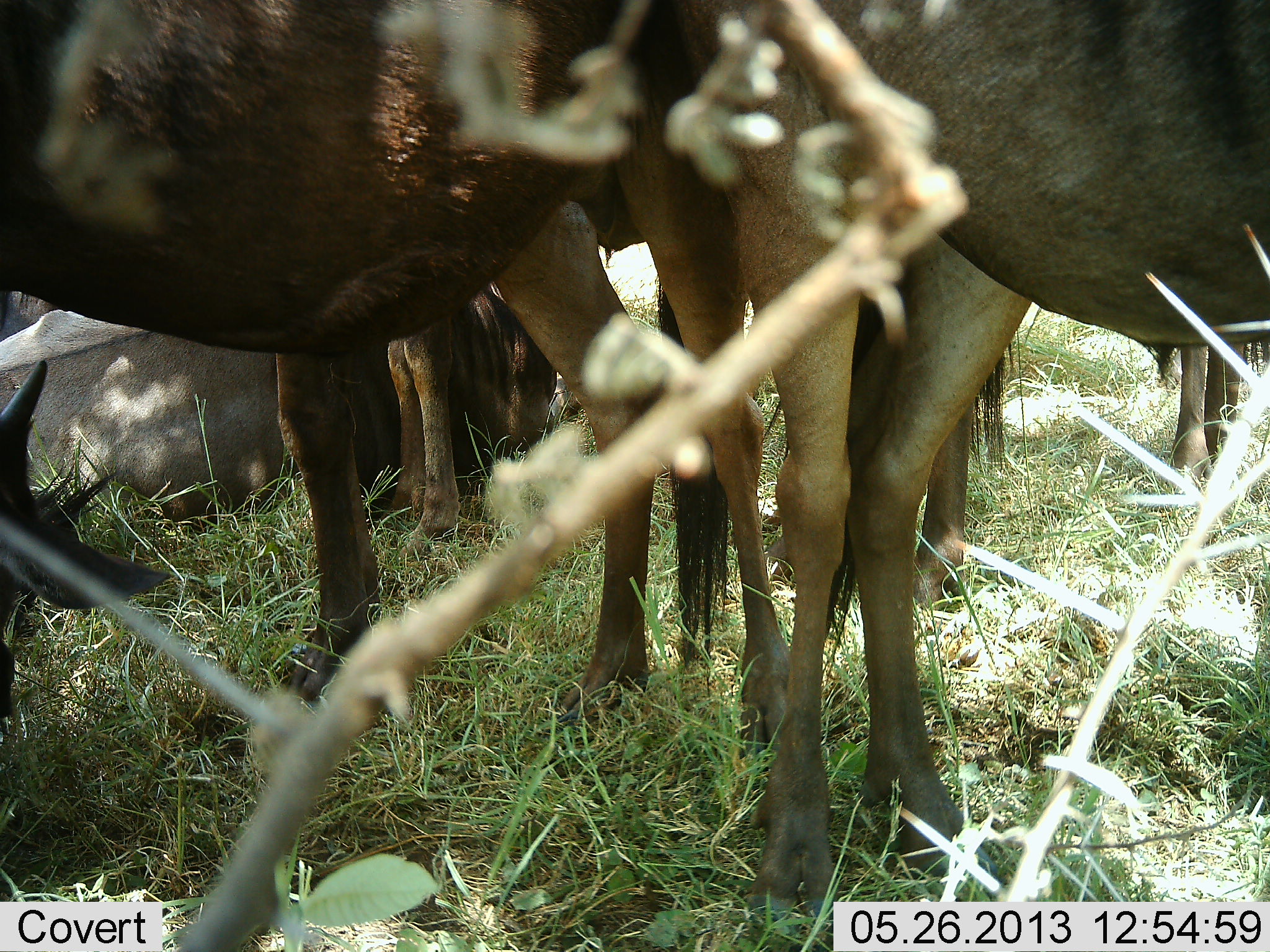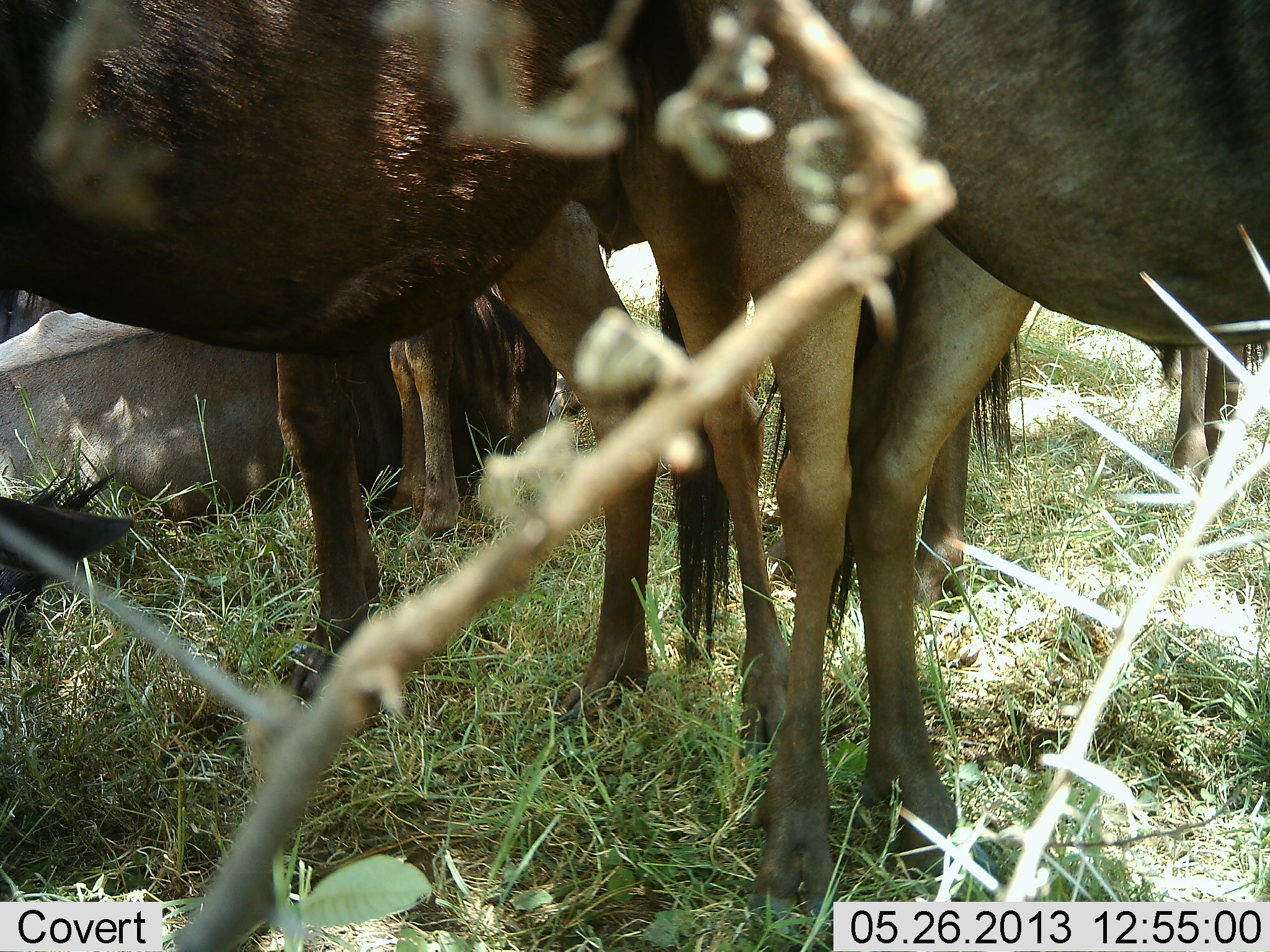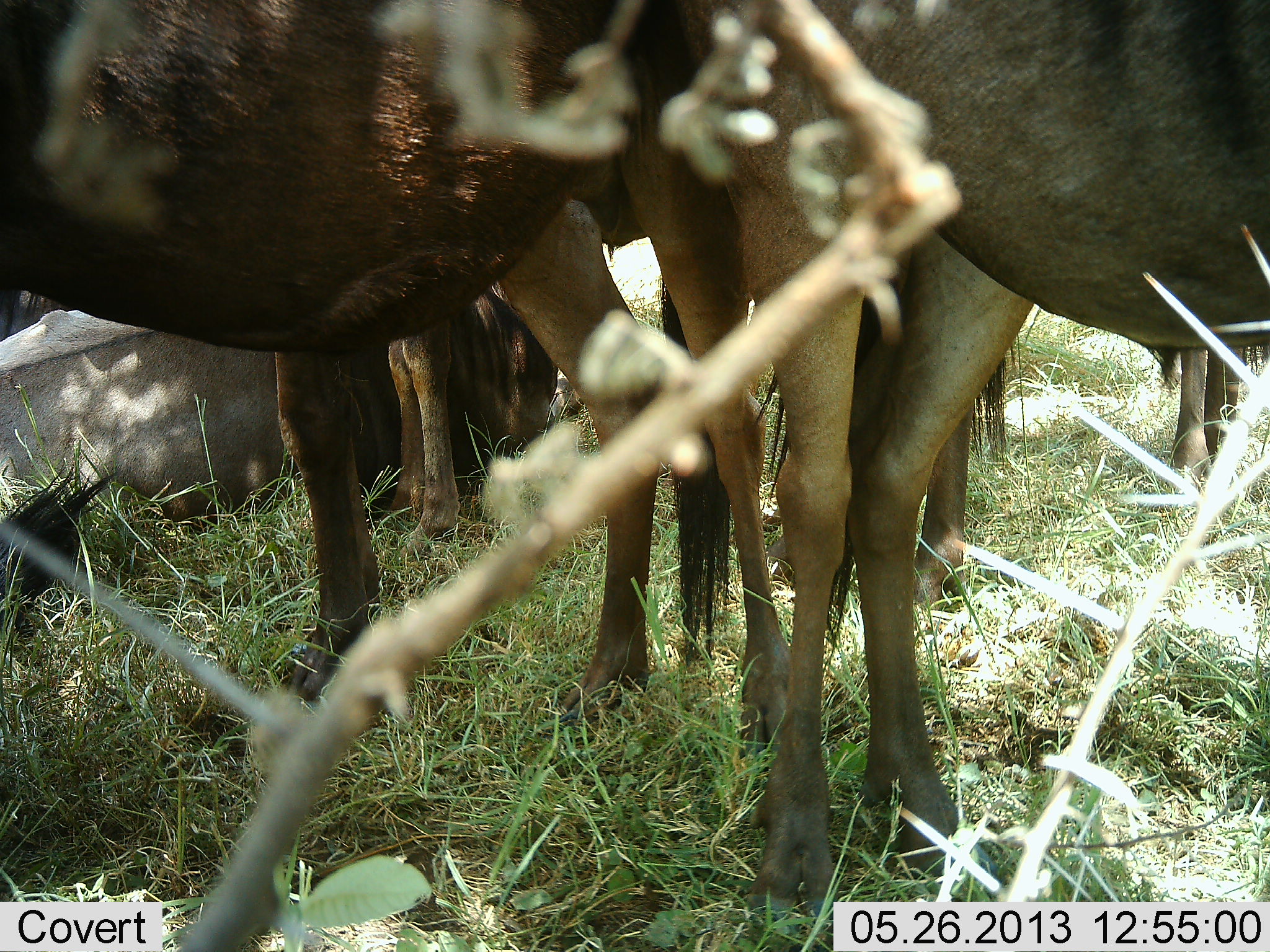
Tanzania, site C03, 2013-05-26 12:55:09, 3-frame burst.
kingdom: Animalia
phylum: Chordata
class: Mammalia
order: Artiodactyla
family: Bovidae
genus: Connochaetes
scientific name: Connochaetes taurinus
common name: blue wildebeest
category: wildebeest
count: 4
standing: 88%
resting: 59%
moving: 0%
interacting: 6%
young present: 6%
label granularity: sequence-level